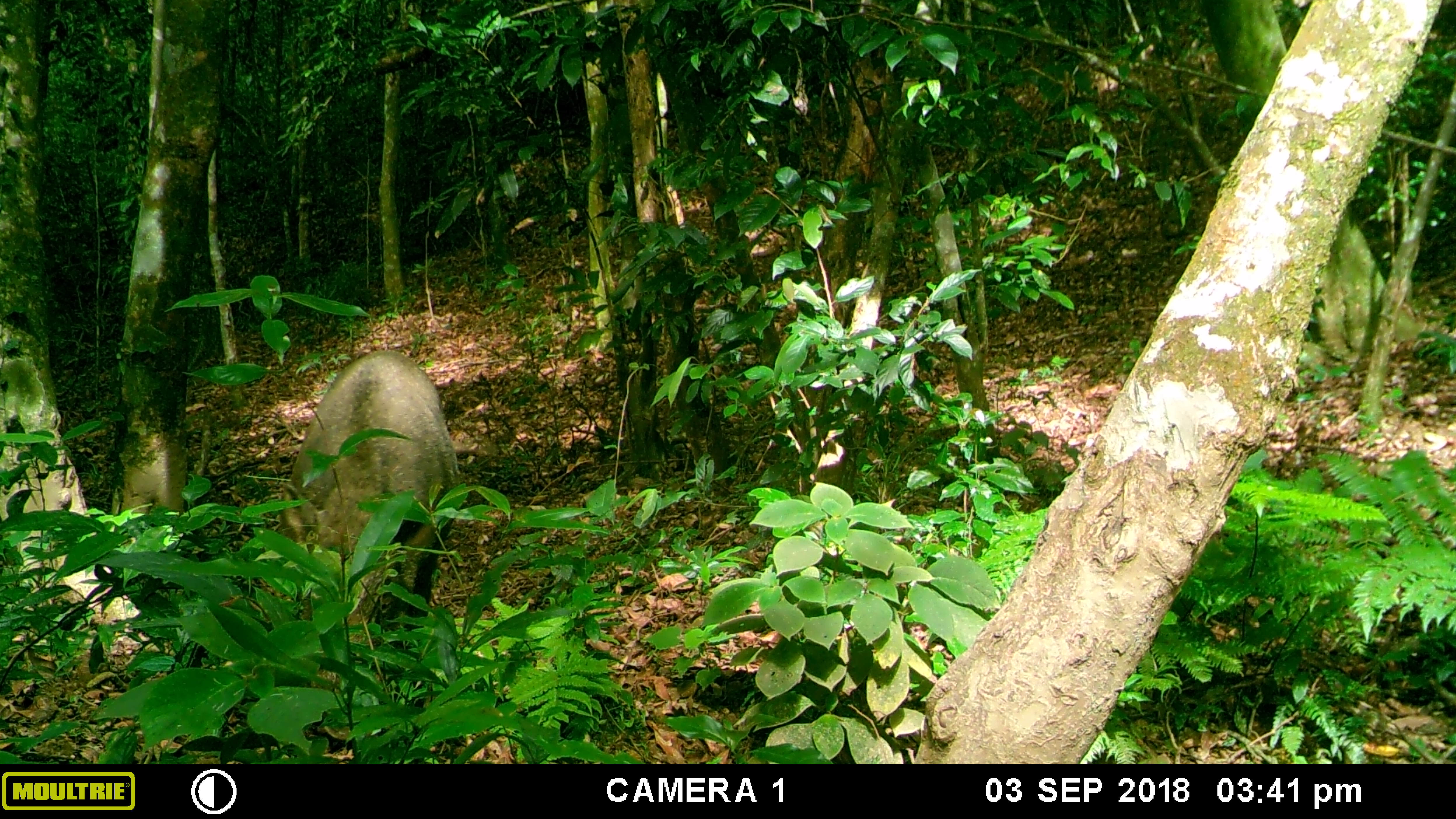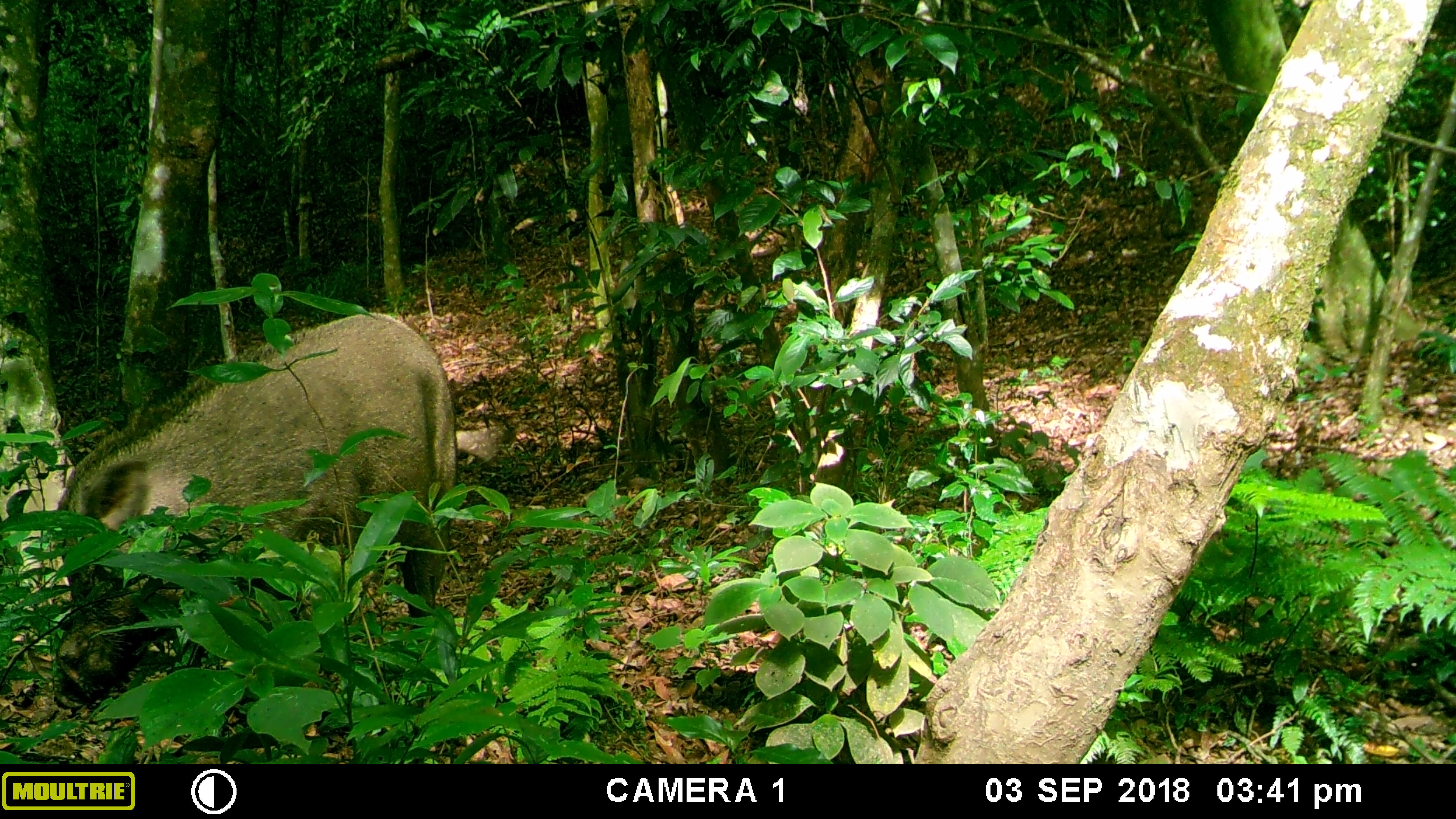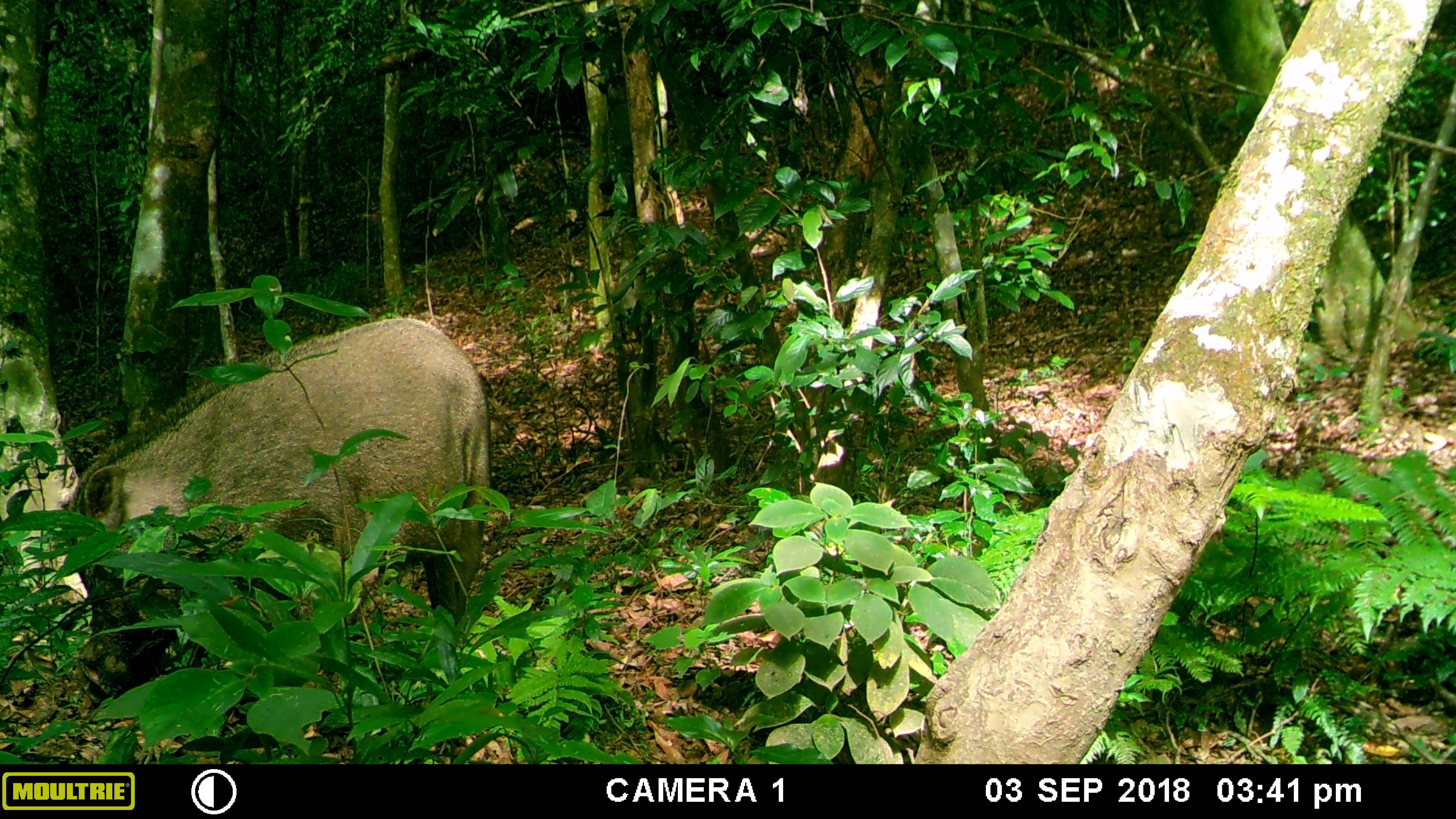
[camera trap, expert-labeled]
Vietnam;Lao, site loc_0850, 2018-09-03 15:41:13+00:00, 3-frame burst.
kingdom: Animalia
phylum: Chordata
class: Mammalia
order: Artiodactyla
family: Suidae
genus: Sus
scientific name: Sus scrofa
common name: eurasian wild pig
Eurasian wild pig (Sus scrofa). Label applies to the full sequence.